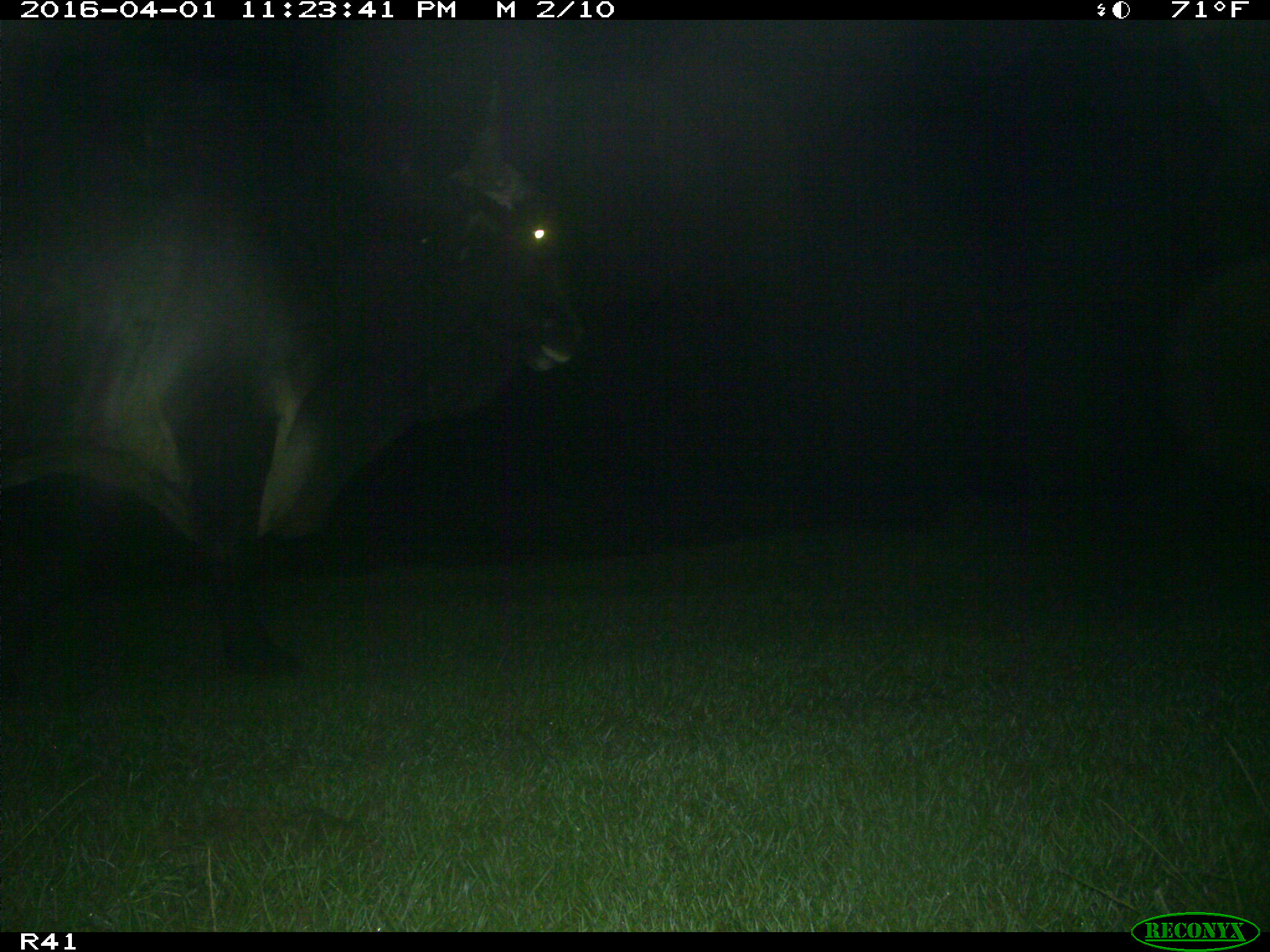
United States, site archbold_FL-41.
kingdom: Animalia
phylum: Chordata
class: Mammalia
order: Artiodactyla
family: Bovidae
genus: Bos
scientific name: Bos taurus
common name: domestic cow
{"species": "Bos taurus (domestic cow)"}